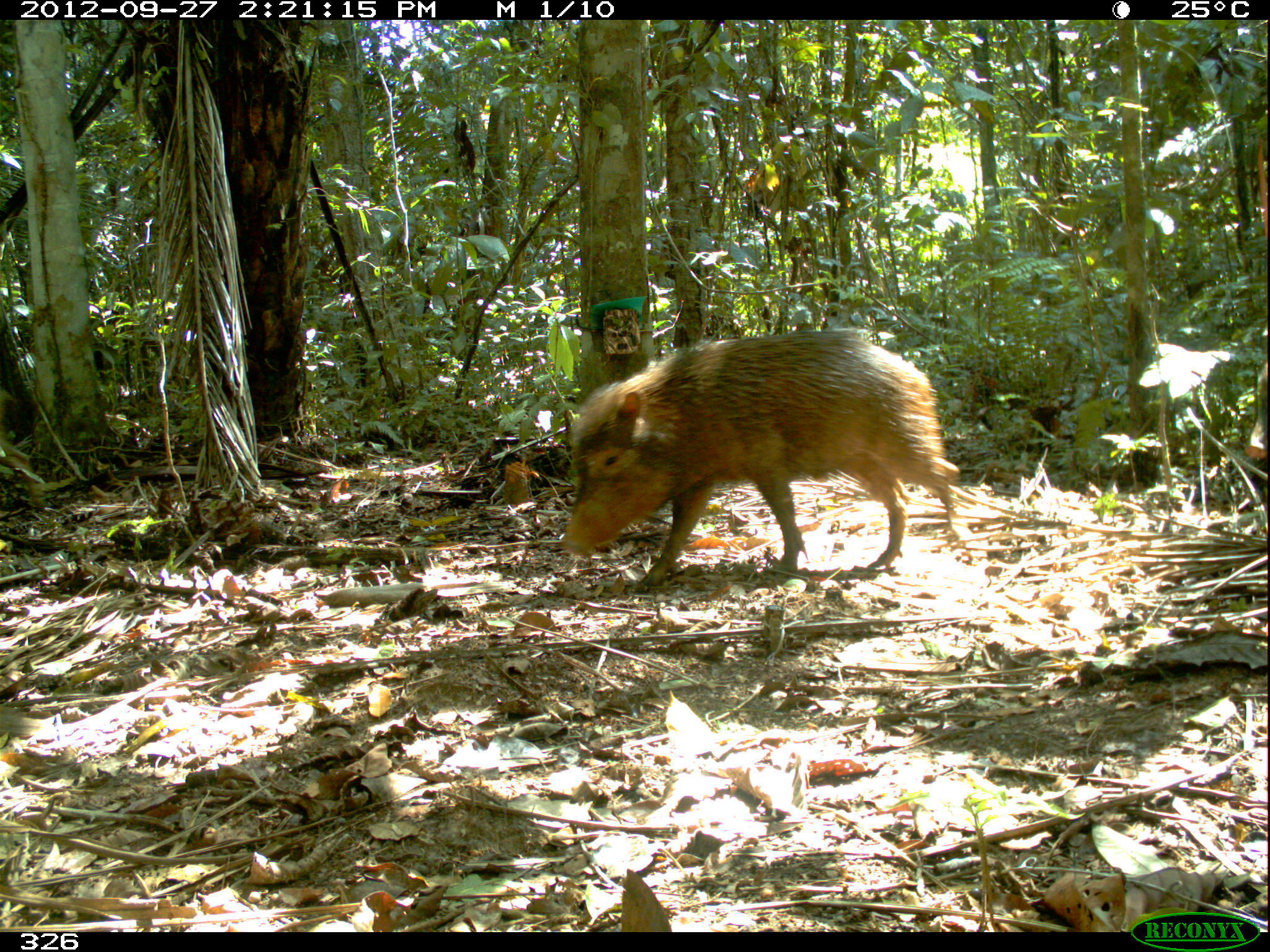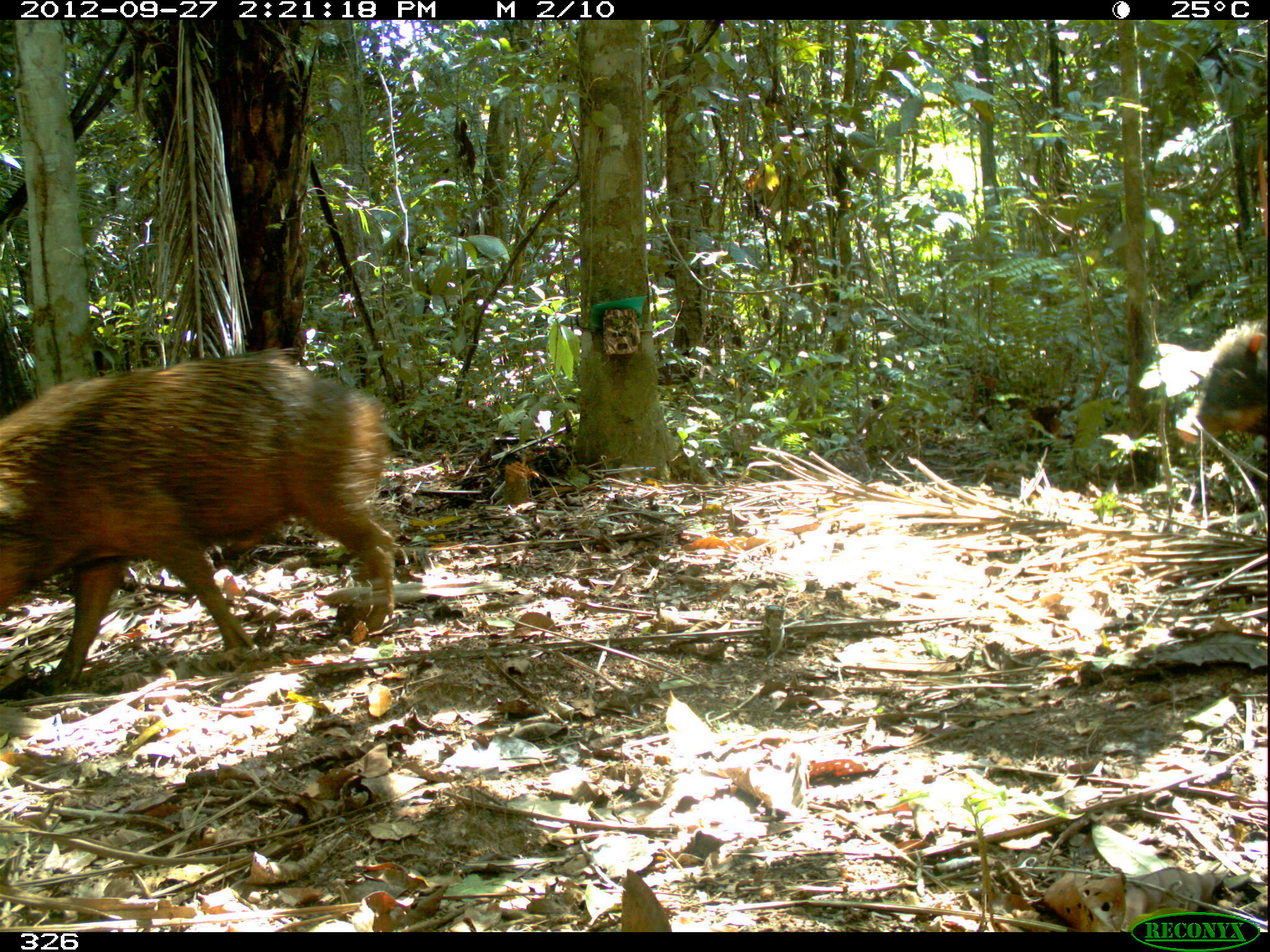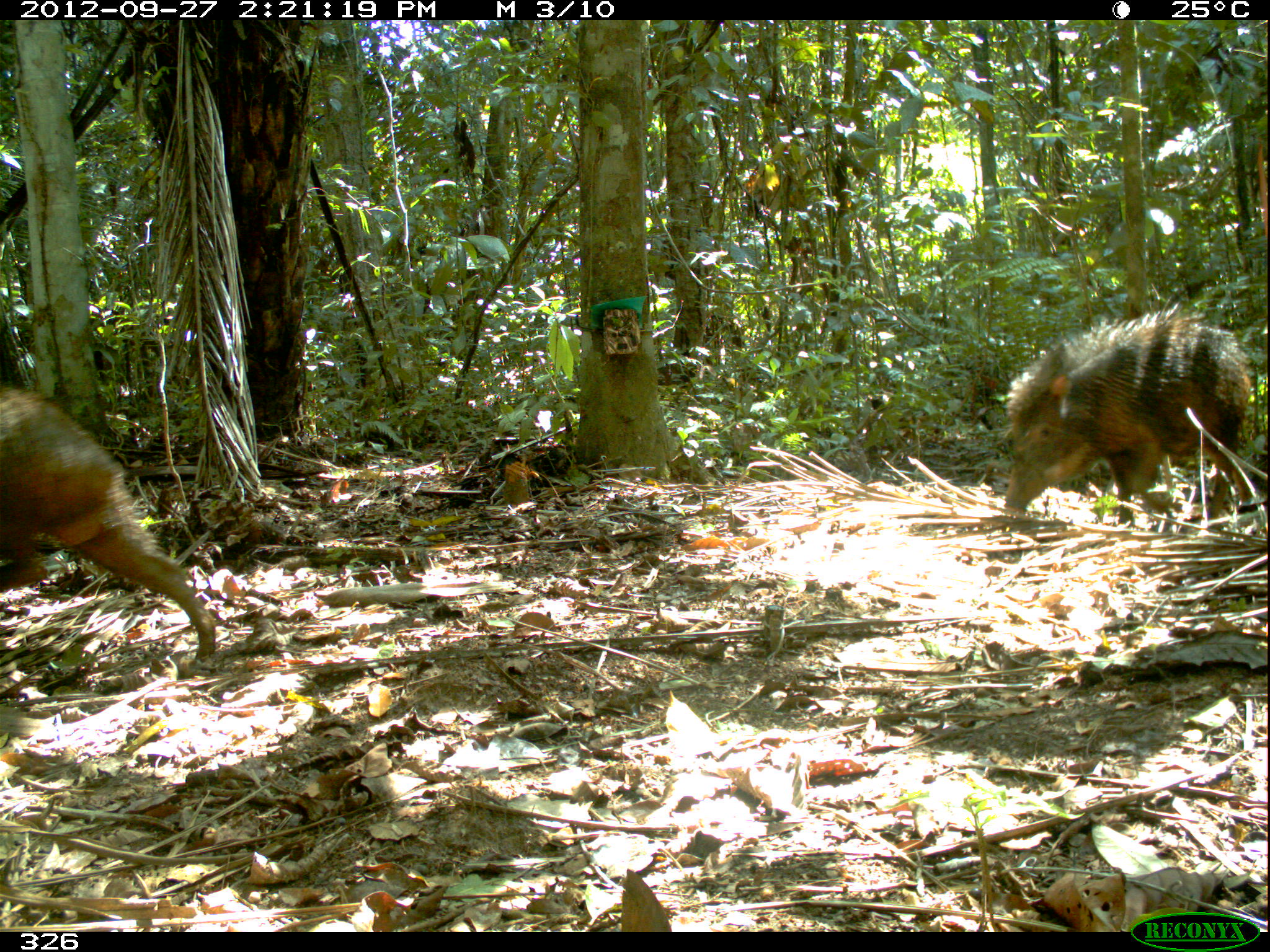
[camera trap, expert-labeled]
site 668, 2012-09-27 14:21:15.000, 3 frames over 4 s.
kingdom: Animalia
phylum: Chordata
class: Mammalia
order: Artiodactyla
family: Tayassuidae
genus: Tayassu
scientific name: Tayassu pecari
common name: white-lipped peccary